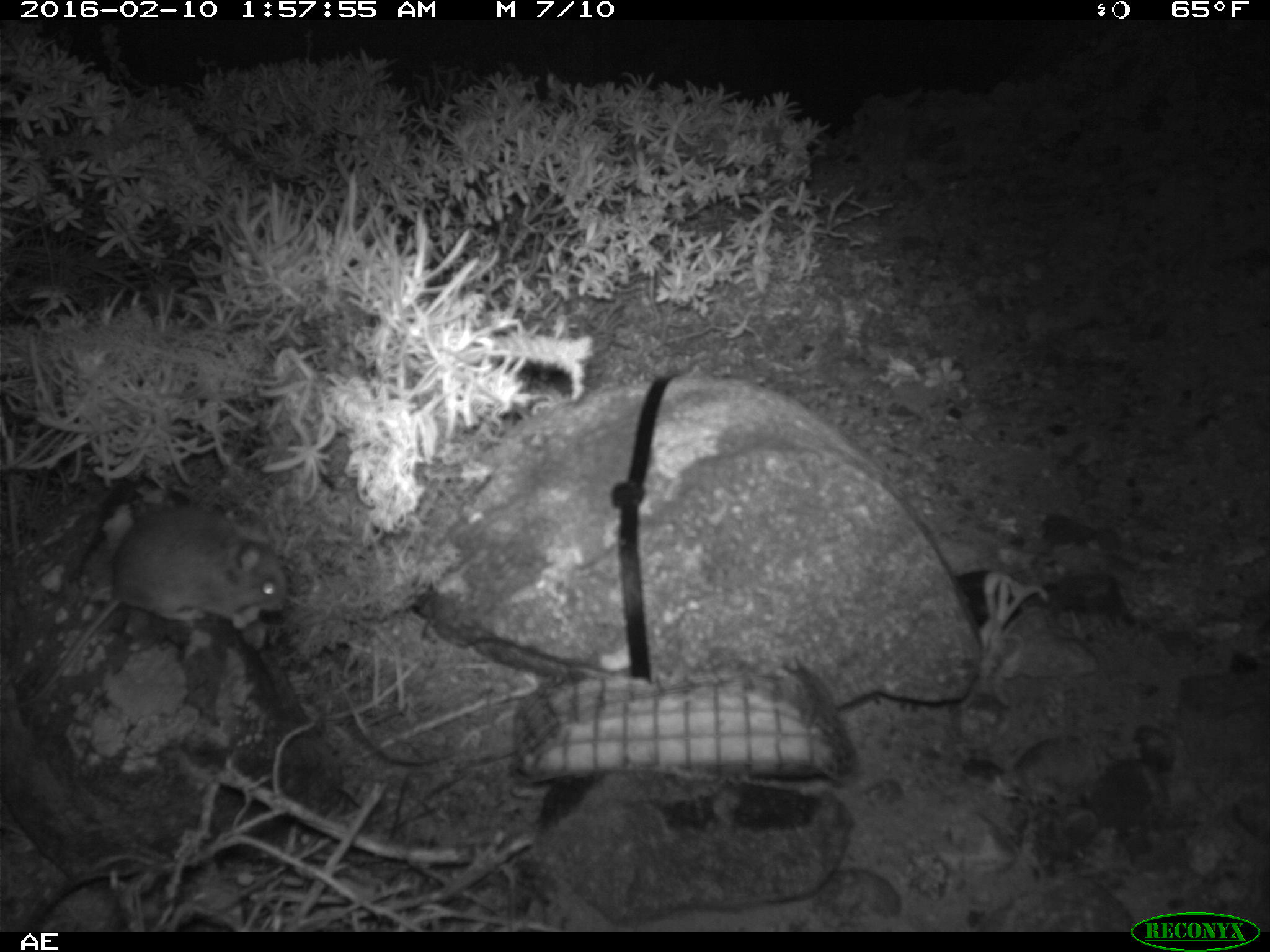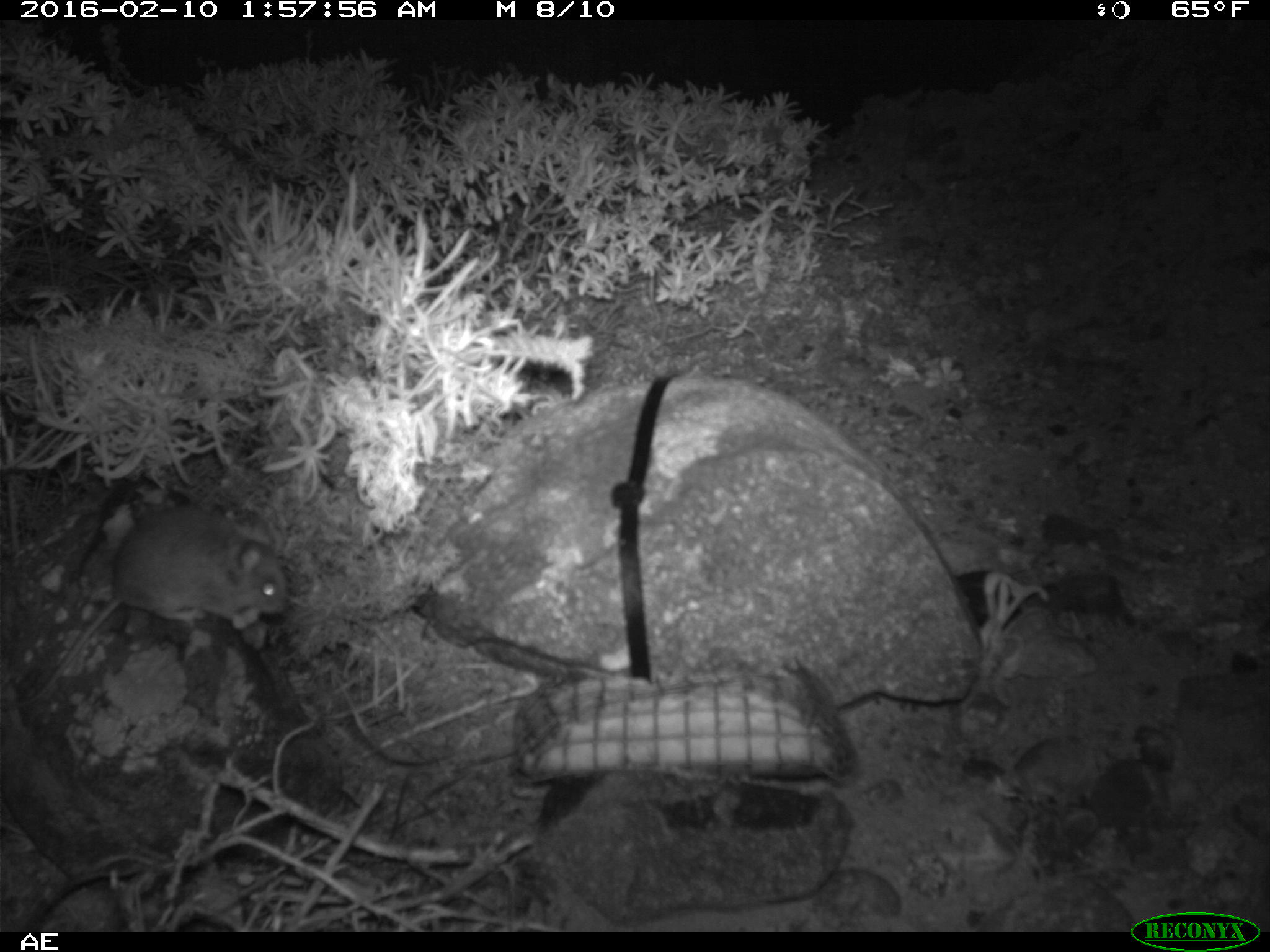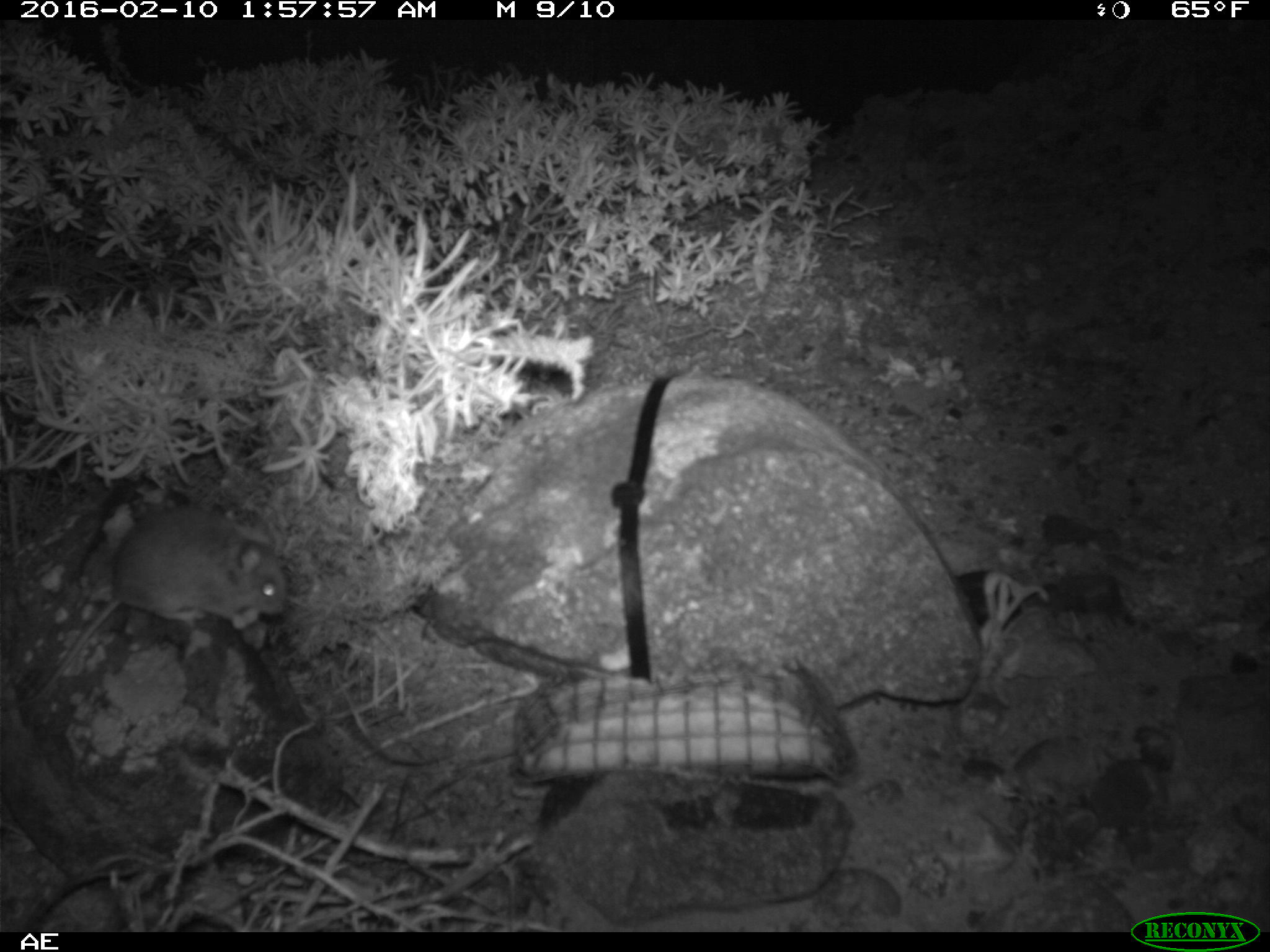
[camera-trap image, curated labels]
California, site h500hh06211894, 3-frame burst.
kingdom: Animalia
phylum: Chordata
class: Mammalia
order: Rodentia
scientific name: Rodentia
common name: rodent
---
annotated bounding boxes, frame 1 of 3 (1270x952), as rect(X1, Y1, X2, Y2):
rodent: rect(0, 506, 287, 710)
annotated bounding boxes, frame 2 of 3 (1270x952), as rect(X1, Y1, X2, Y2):
rodent: rect(22, 500, 286, 713)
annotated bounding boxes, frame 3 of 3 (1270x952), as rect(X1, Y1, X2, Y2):
rodent: rect(0, 503, 288, 710)